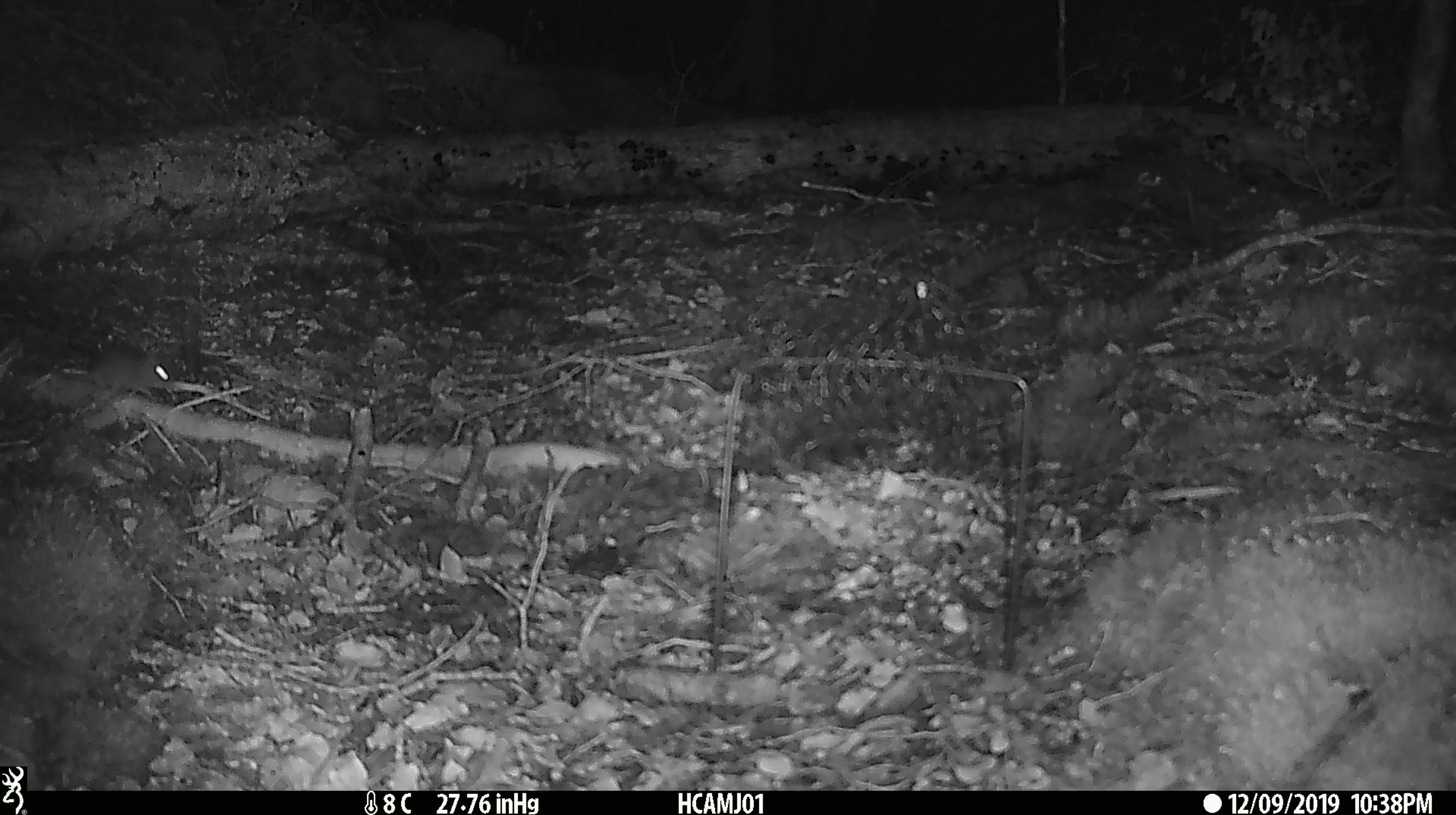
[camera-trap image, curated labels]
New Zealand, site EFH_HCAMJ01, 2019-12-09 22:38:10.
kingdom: Animalia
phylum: Chordata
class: Mammalia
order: Rodentia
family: Muridae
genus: Mus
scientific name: Mus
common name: mouse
Mouse (Mus).